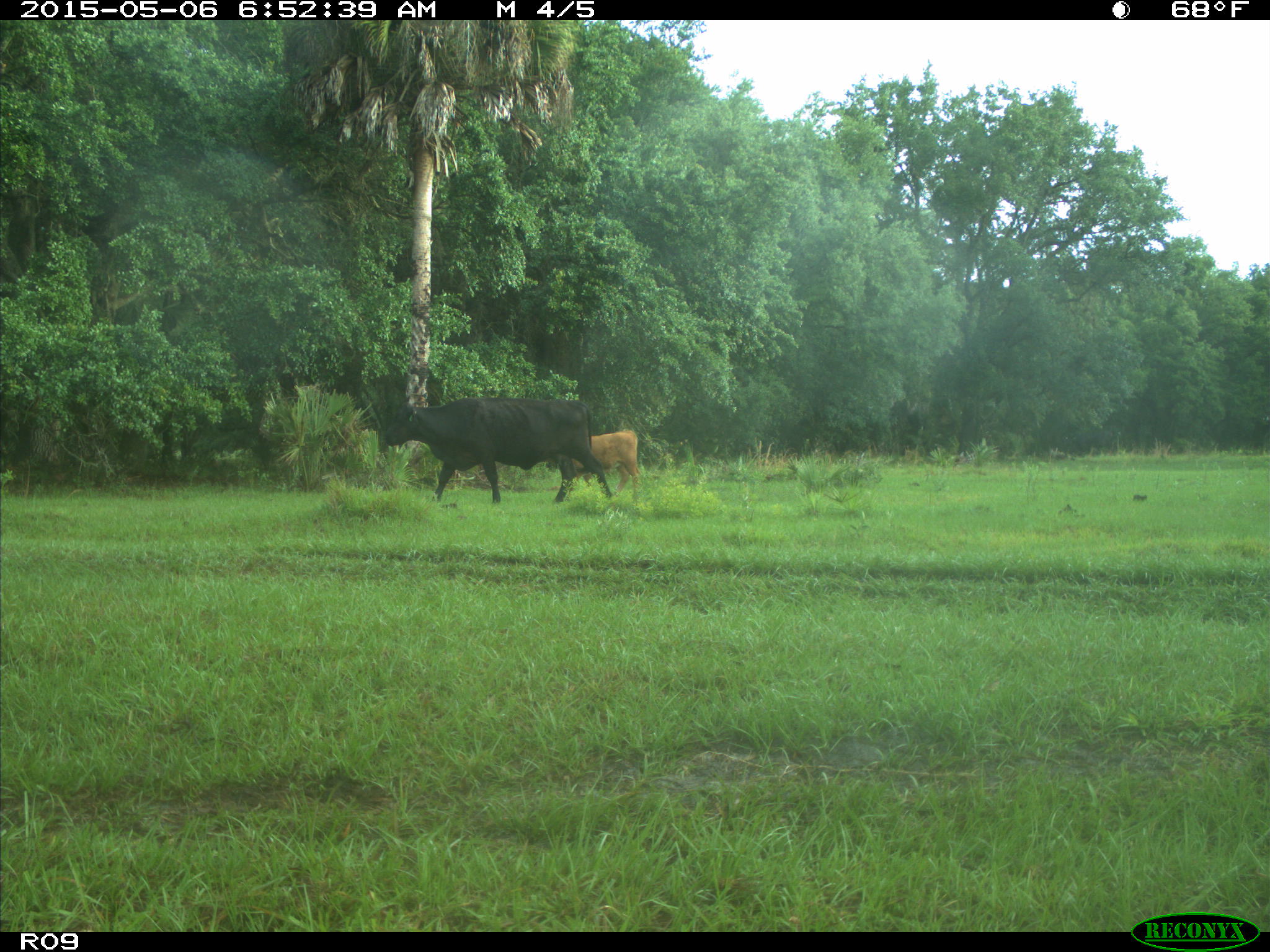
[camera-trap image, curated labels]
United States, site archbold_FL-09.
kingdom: Animalia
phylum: Chordata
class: Mammalia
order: Artiodactyla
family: Bovidae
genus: Bos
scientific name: Bos taurus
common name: domestic cow